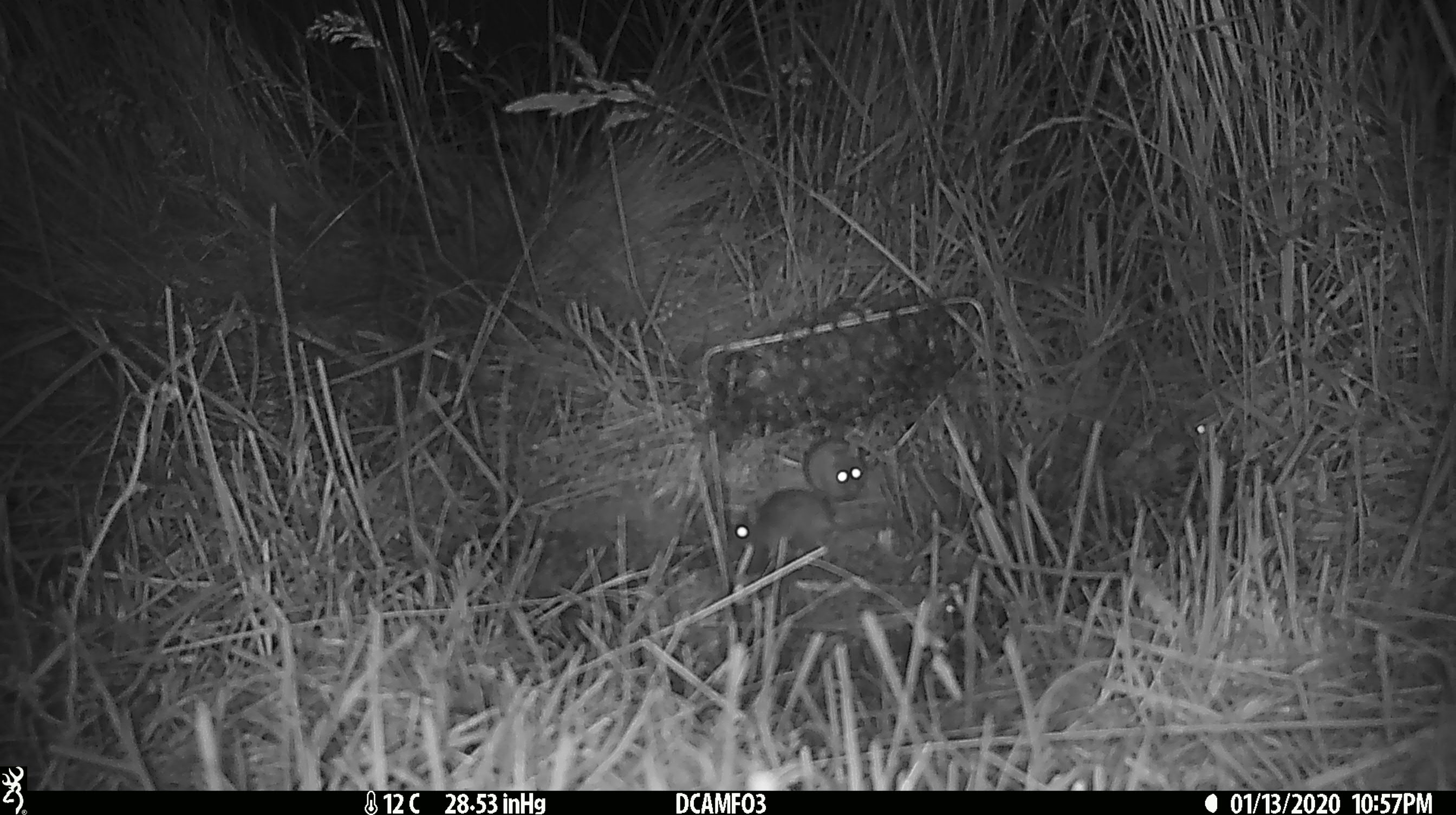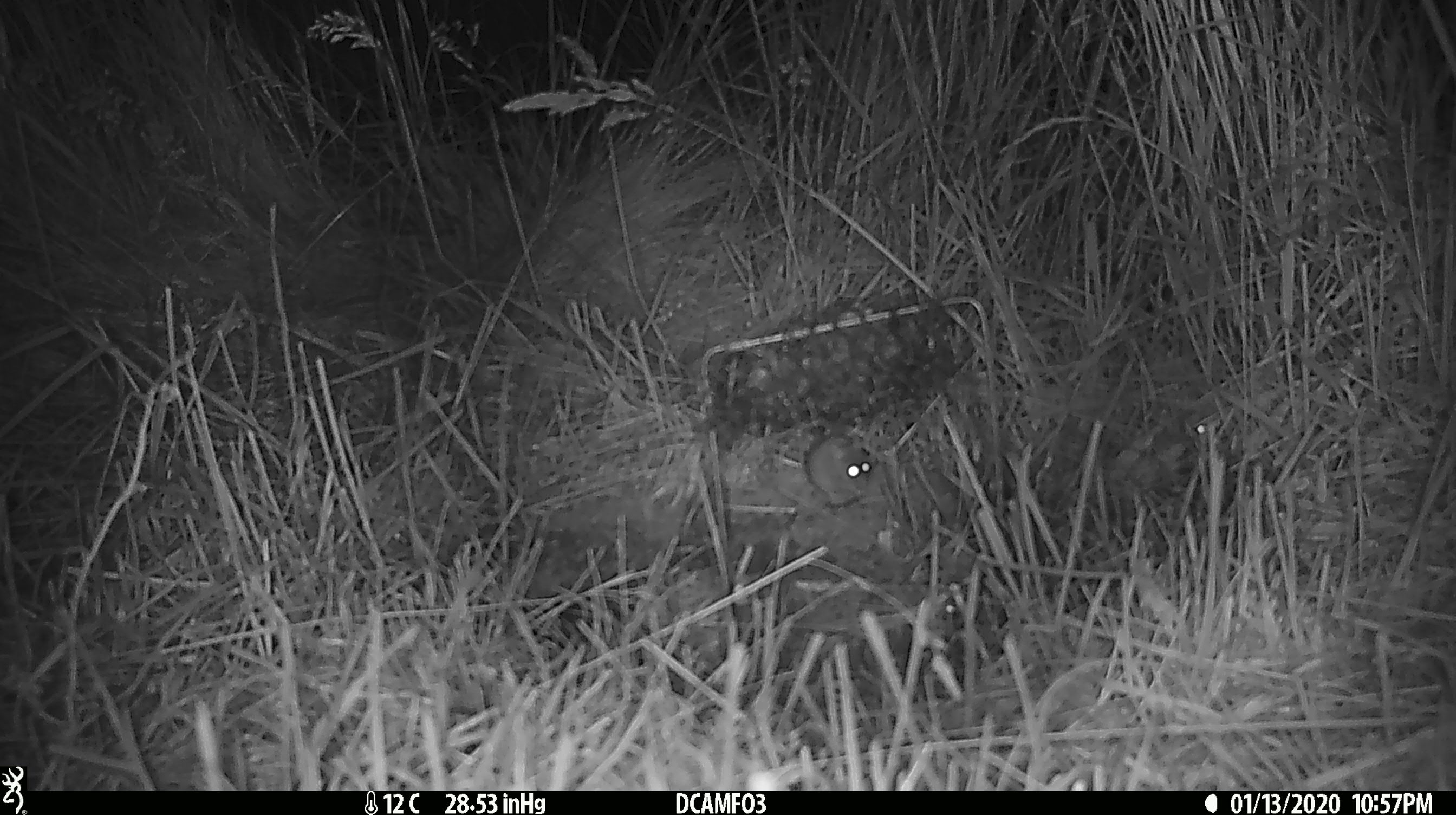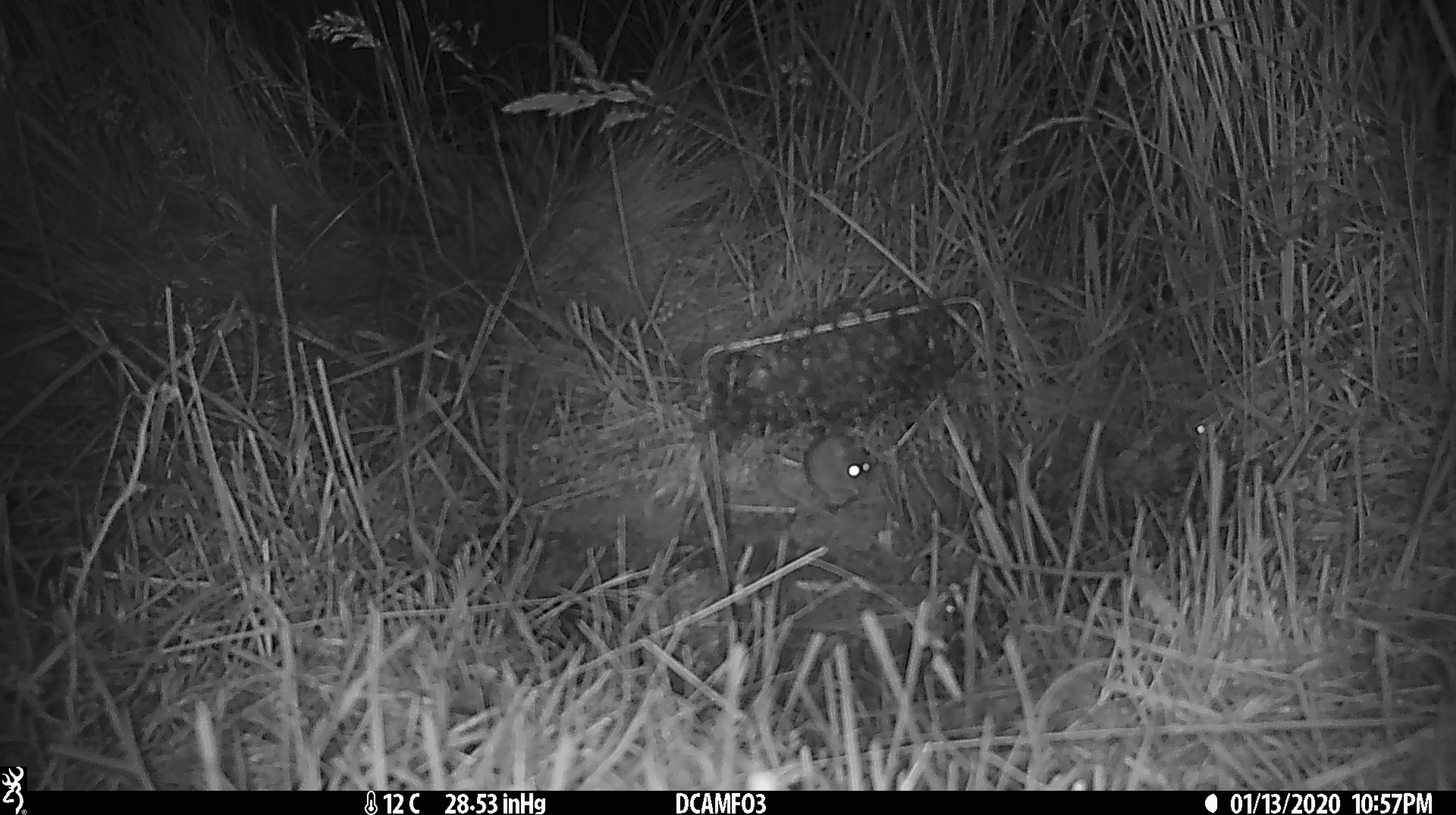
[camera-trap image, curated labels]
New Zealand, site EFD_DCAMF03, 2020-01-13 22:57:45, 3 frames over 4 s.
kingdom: Animalia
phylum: Chordata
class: Mammalia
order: Rodentia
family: Muridae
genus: Mus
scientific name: Mus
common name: mouse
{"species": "mouse (Mus)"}